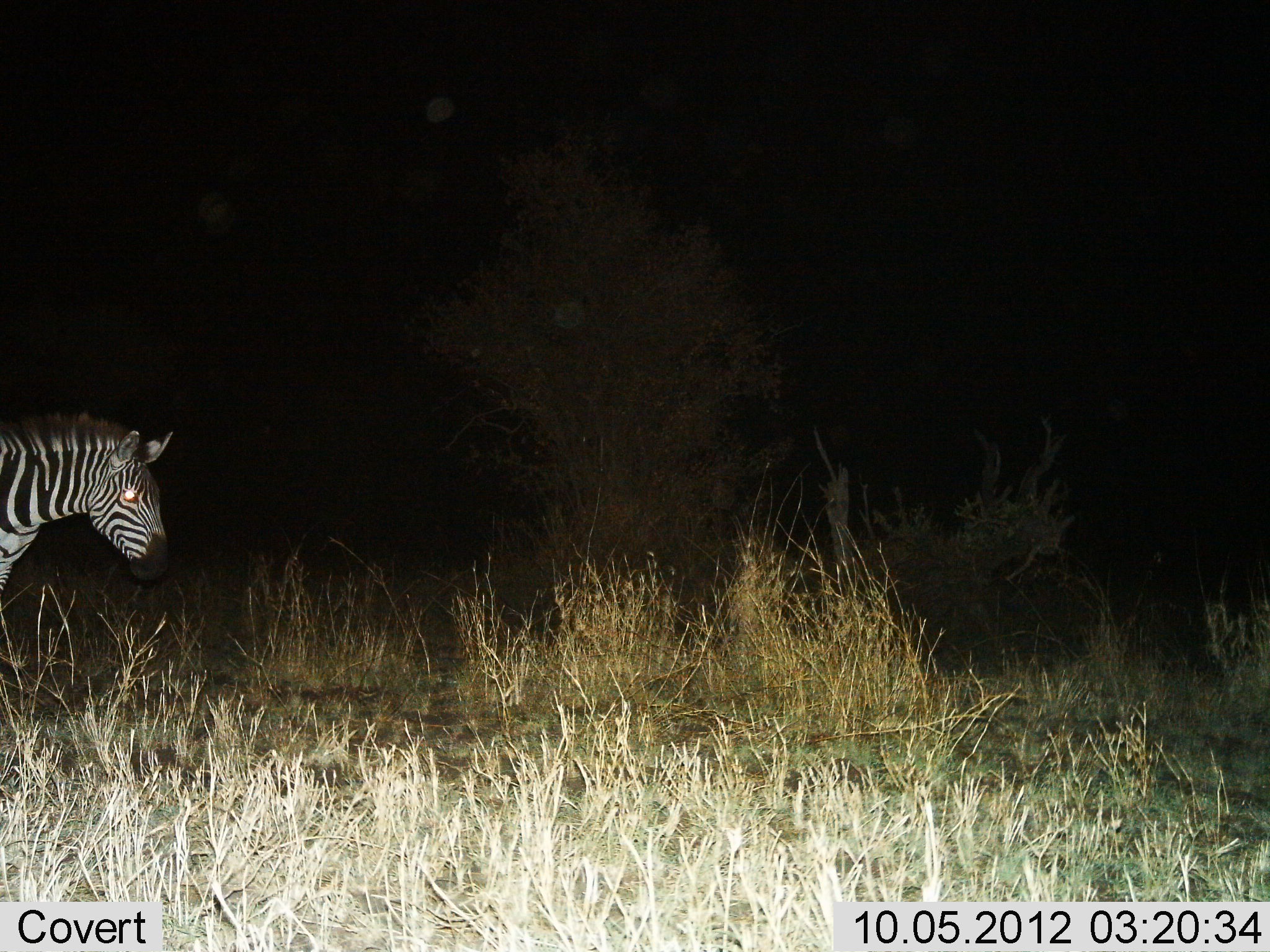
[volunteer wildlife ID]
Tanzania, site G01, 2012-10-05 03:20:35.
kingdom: Animalia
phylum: Chordata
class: Mammalia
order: Perissodactyla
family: Equidae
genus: Equus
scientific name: Equus quagga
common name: plains zebra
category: zebra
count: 1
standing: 40%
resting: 0%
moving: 60%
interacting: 0%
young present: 0%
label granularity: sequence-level